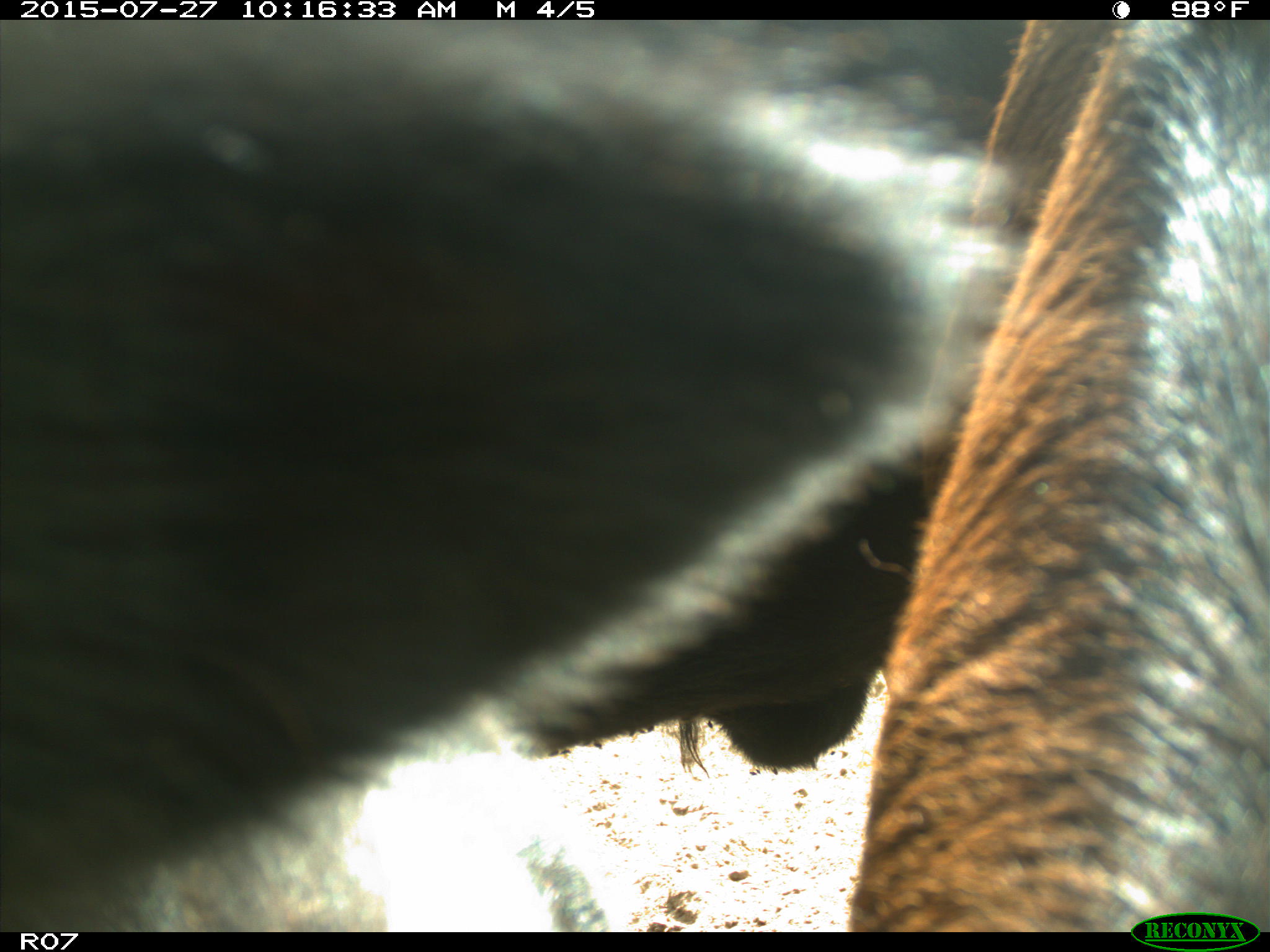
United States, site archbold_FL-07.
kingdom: Animalia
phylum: Chordata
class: Mammalia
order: Artiodactyla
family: Bovidae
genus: Bos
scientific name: Bos taurus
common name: domestic cow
Bos taurus (domestic cow).